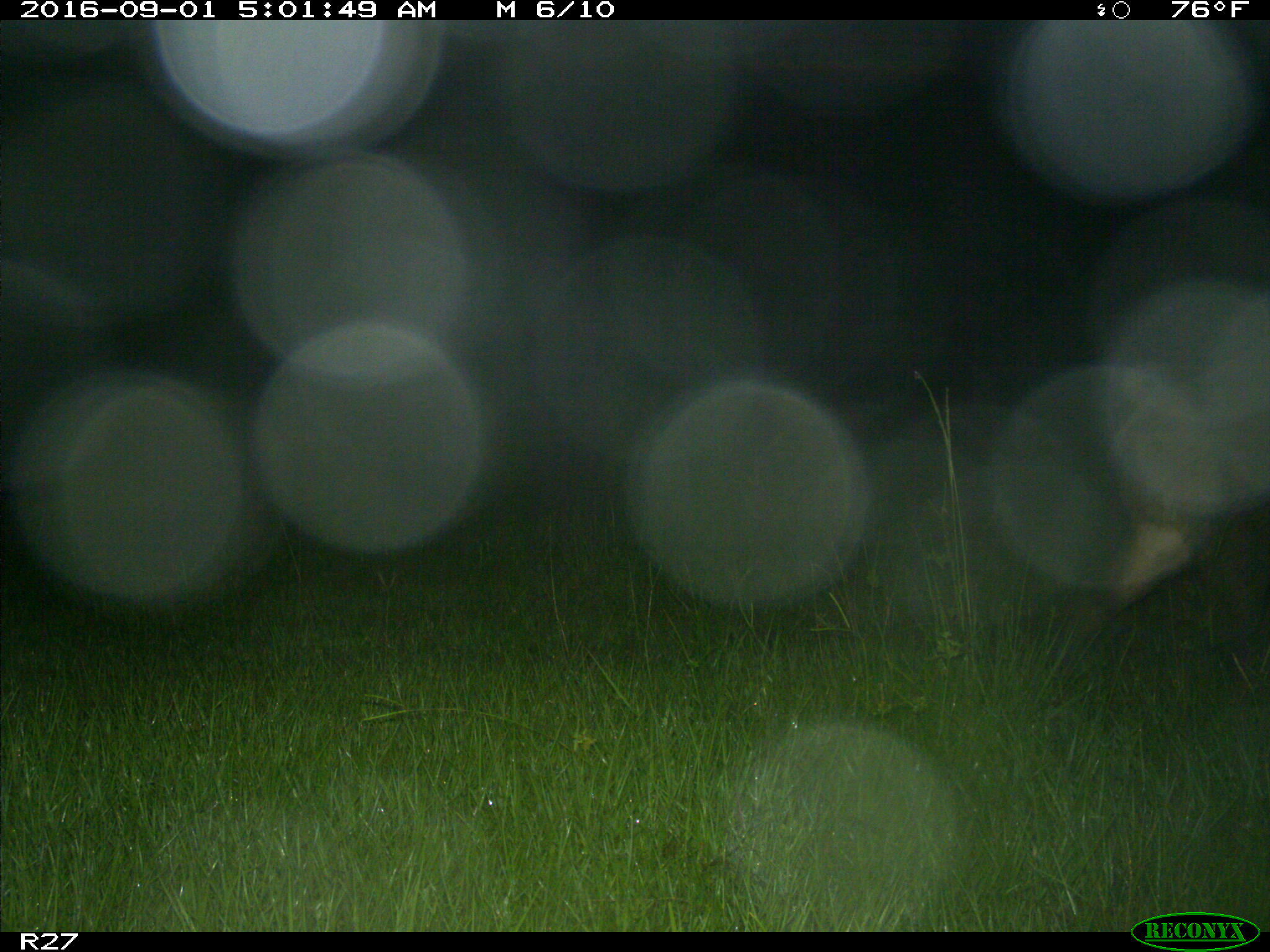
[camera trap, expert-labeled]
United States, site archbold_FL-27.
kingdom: Animalia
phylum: Chordata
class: Mammalia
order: Artiodactyla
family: Suidae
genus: Sus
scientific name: Sus scrofa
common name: wild boar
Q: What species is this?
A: Sus scrofa (wild boar).